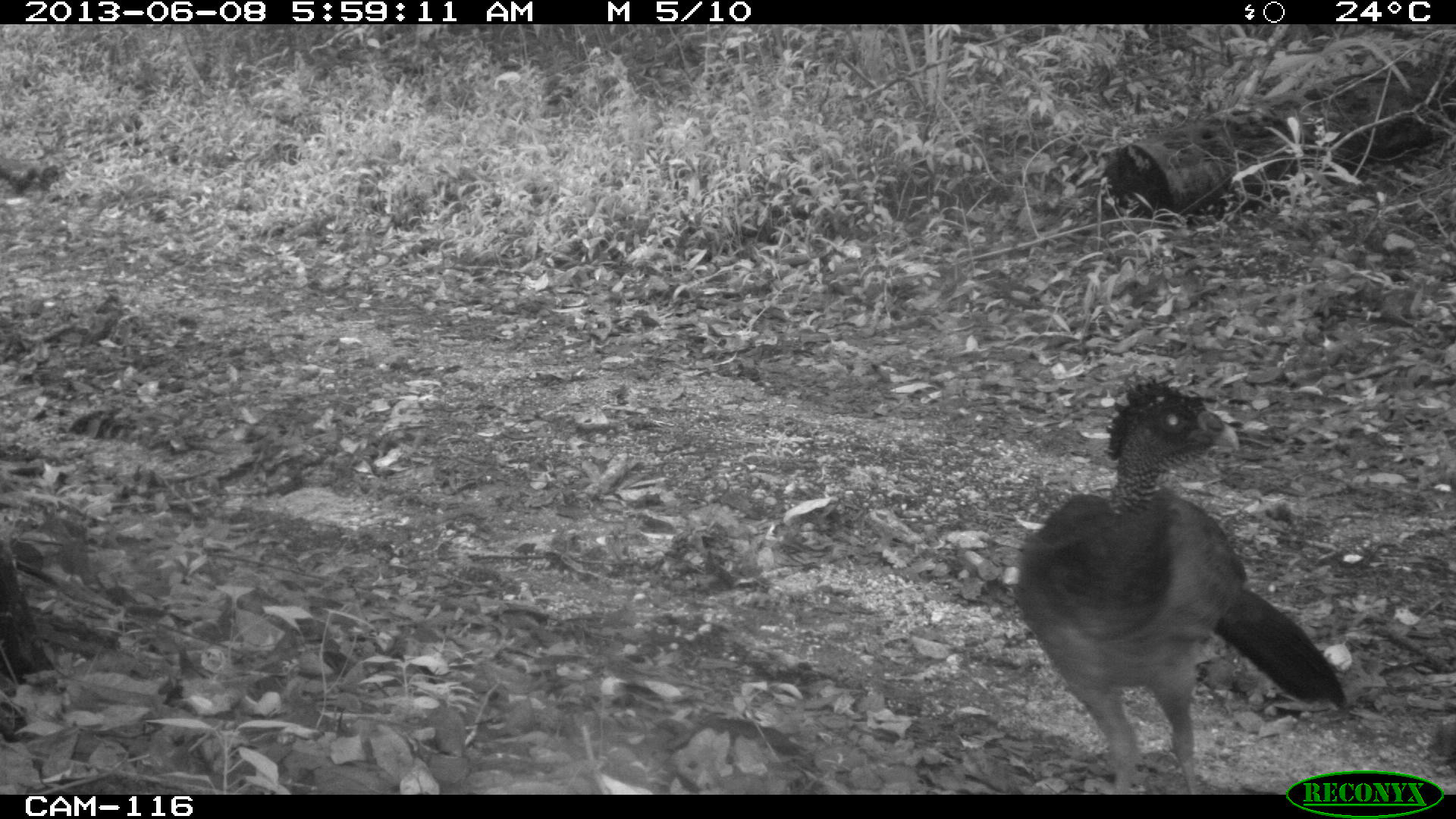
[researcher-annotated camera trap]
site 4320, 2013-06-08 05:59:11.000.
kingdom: Animalia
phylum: Chordata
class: Aves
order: Galliformes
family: Cracidae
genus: Crax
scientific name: Crax rubra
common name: great curassow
Crax rubra (great curassow), count 1, sex female.